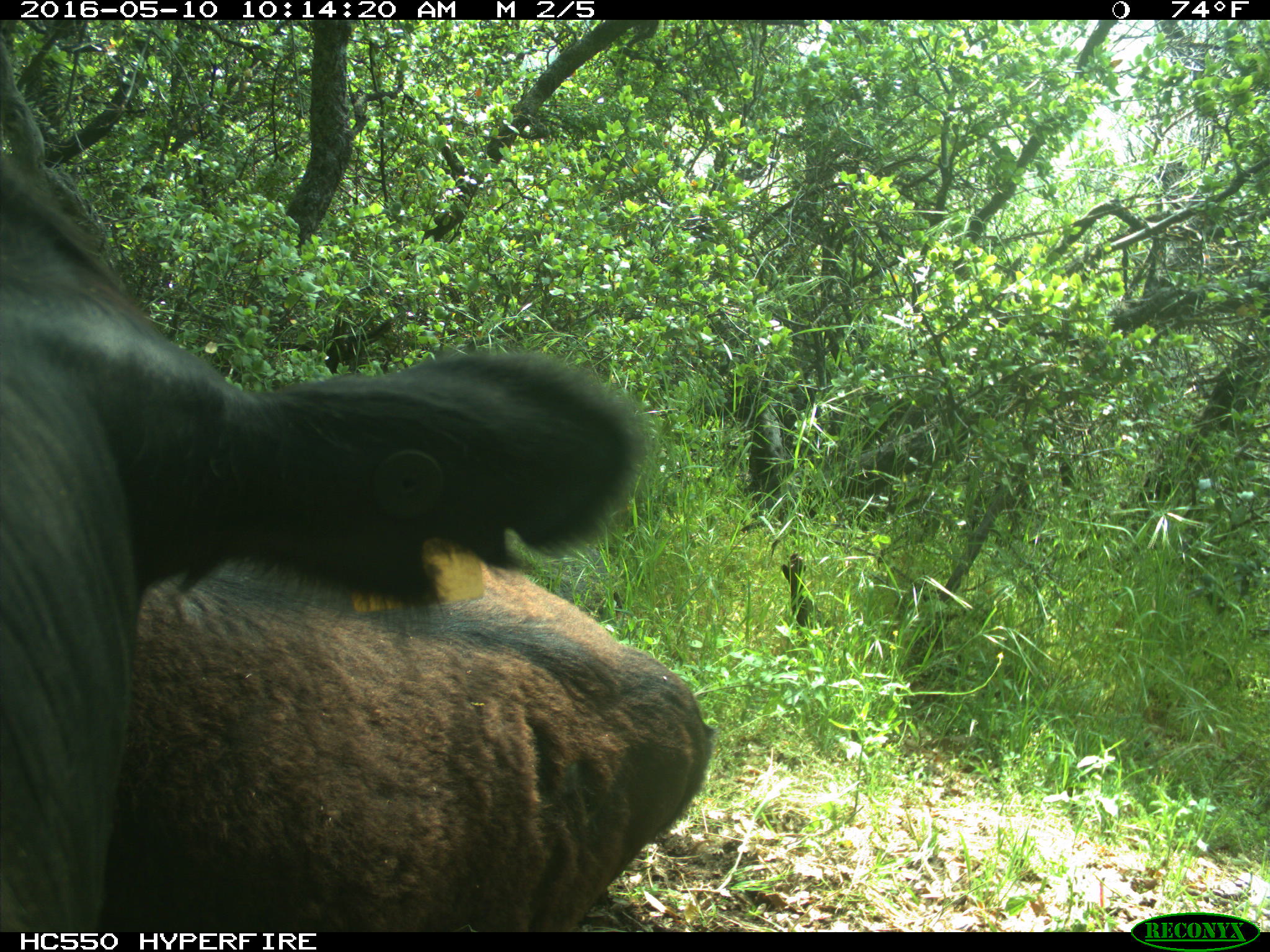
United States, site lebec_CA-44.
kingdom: Animalia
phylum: Chordata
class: Mammalia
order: Artiodactyla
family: Bovidae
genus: Bos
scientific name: Bos taurus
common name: domestic cow